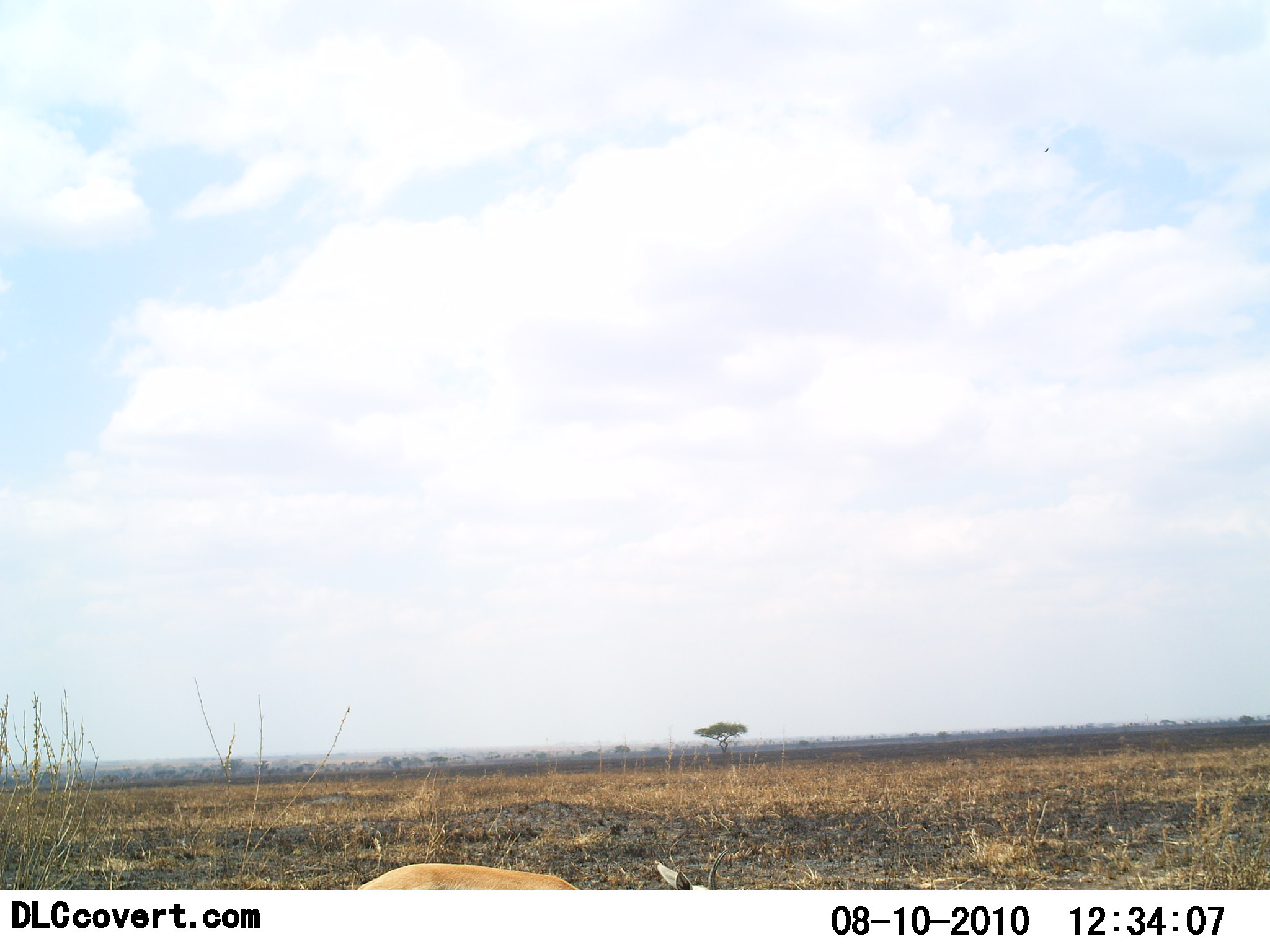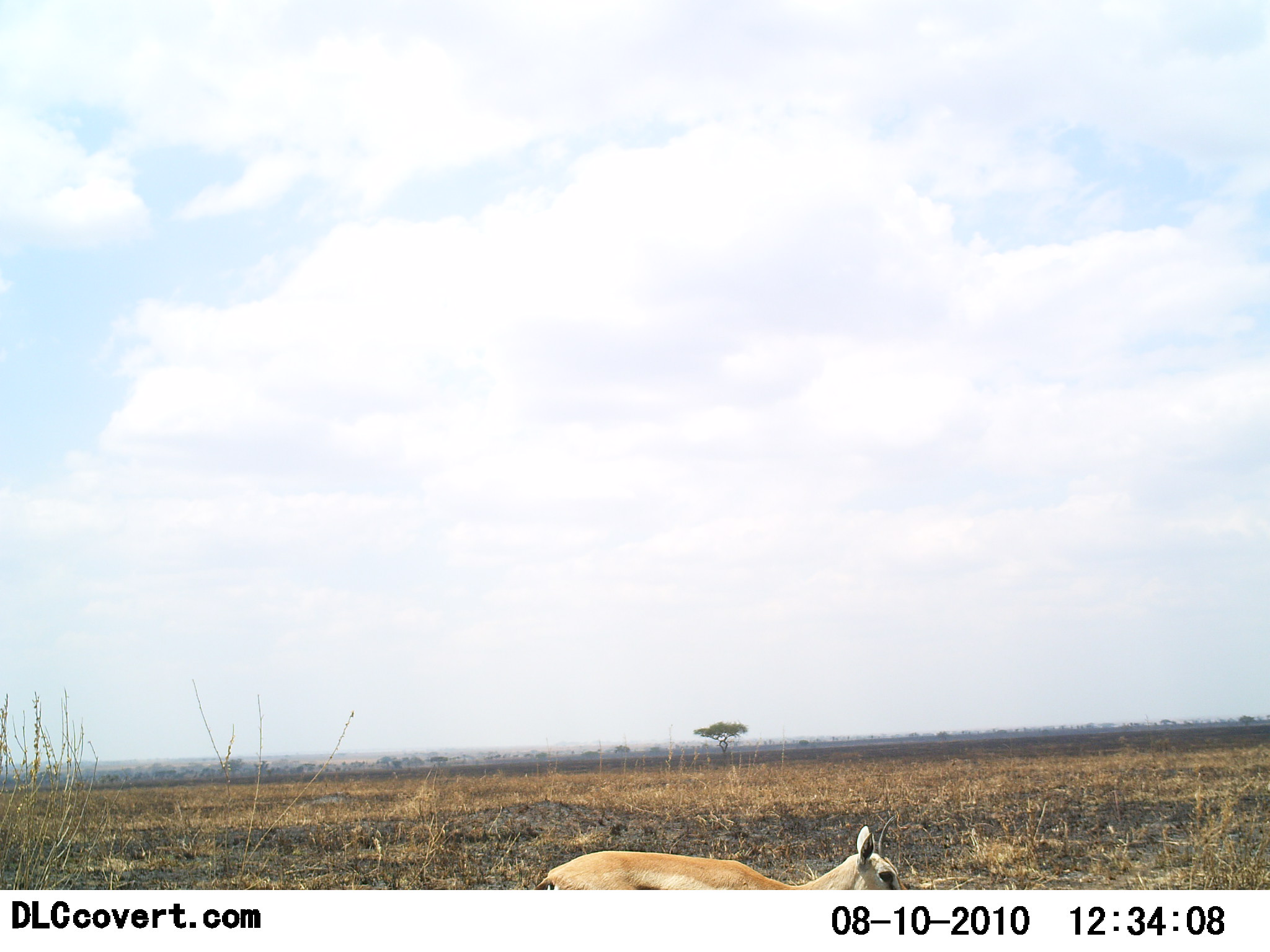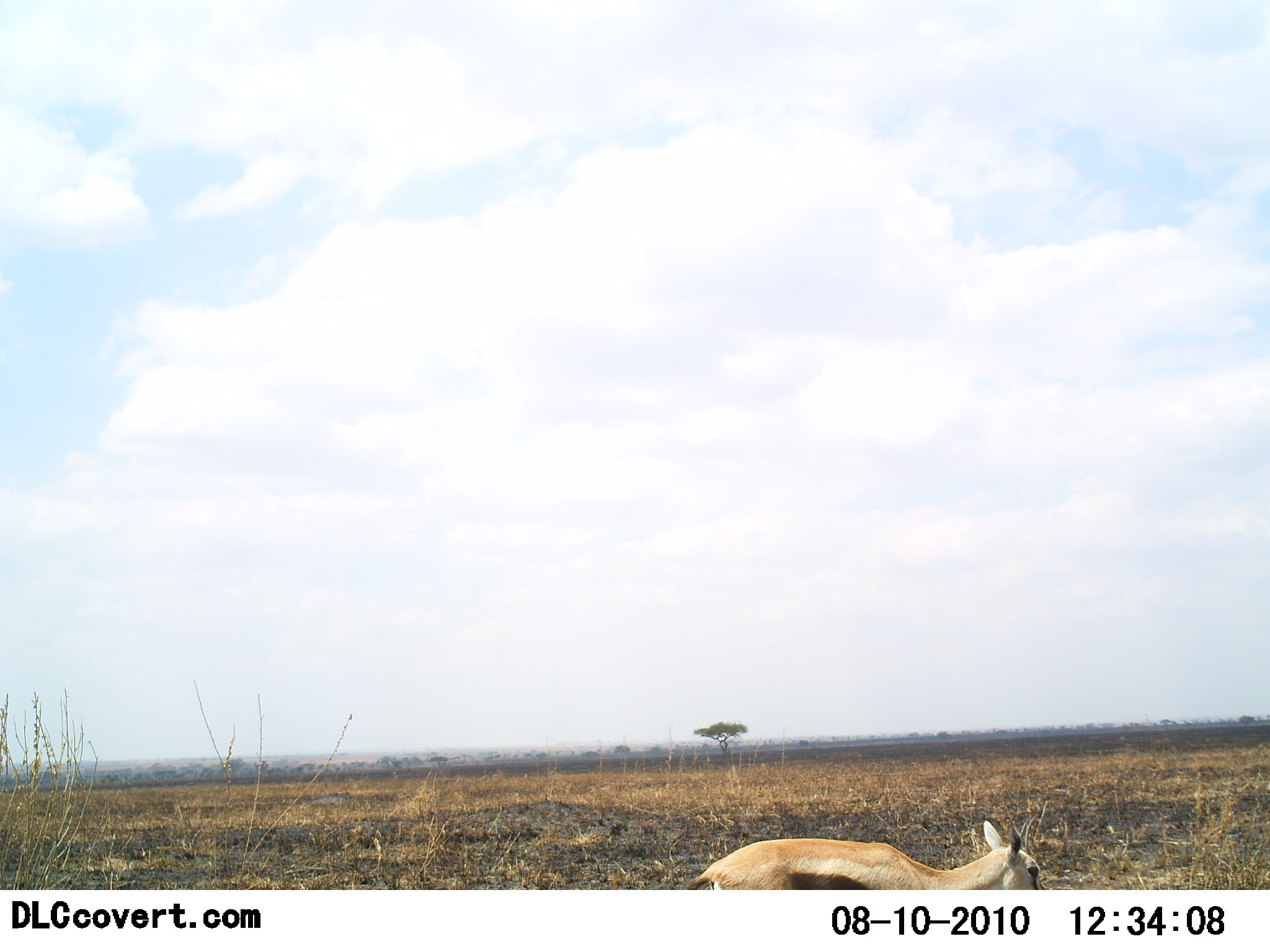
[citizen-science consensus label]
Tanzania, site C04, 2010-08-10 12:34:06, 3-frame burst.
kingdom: Animalia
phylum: Chordata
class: Mammalia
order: Artiodactyla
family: Bovidae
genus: Eudorcas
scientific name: Eudorcas thomsonii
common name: thomson's gazelle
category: gazellethomsons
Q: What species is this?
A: Gazellethomsons (thomson's gazelle) (Eudorcas thomsonii).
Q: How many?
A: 1.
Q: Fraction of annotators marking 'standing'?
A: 12%.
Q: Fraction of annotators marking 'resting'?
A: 0%.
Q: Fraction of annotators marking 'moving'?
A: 94%.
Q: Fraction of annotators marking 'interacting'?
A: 0%.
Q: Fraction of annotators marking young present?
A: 6%.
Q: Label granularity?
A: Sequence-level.